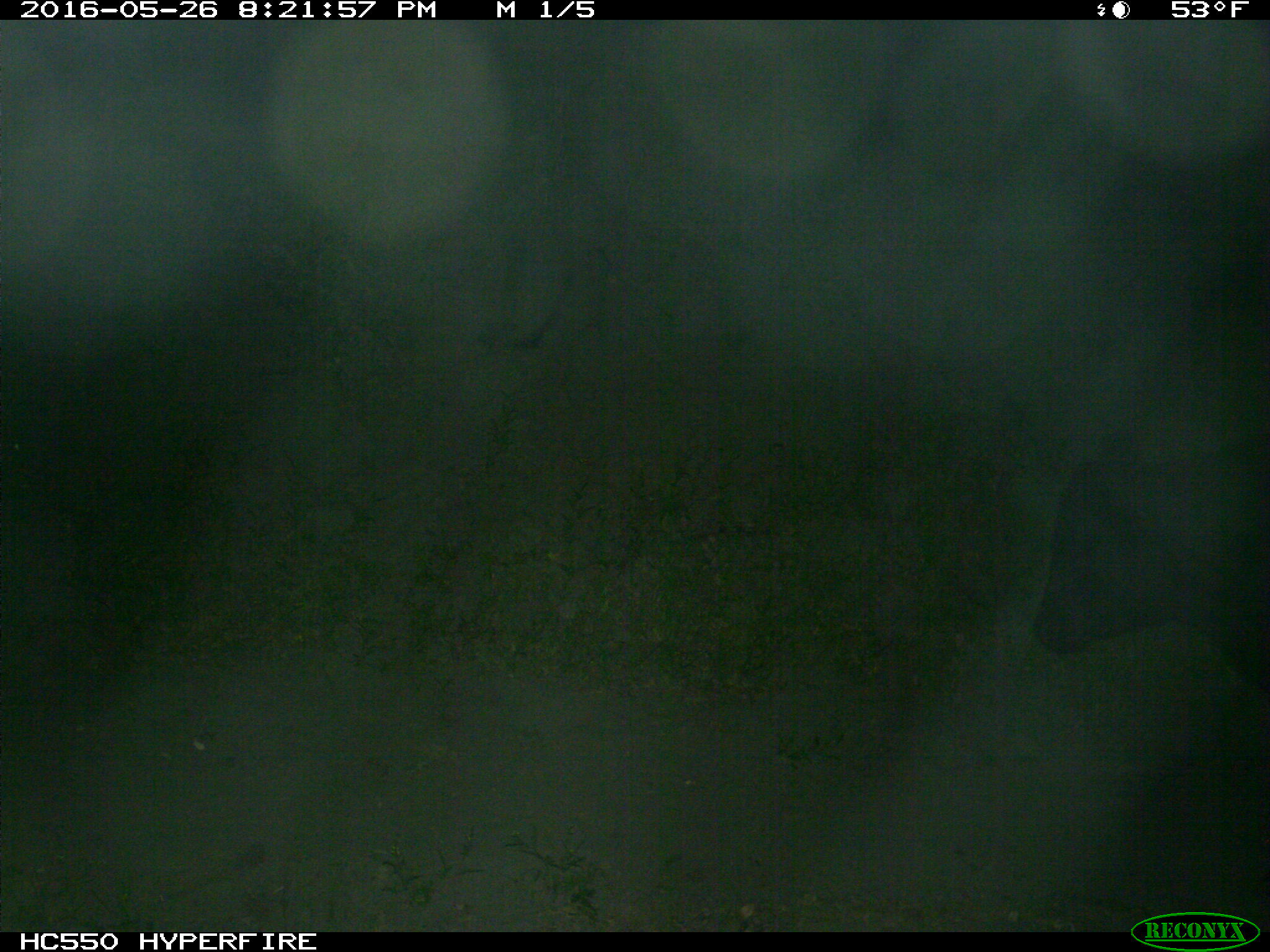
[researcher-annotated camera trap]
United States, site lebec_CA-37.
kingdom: Animalia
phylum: Chordata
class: Mammalia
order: Artiodactyla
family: Bovidae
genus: Bos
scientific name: Bos taurus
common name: domestic cow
Bos taurus (domestic cow).